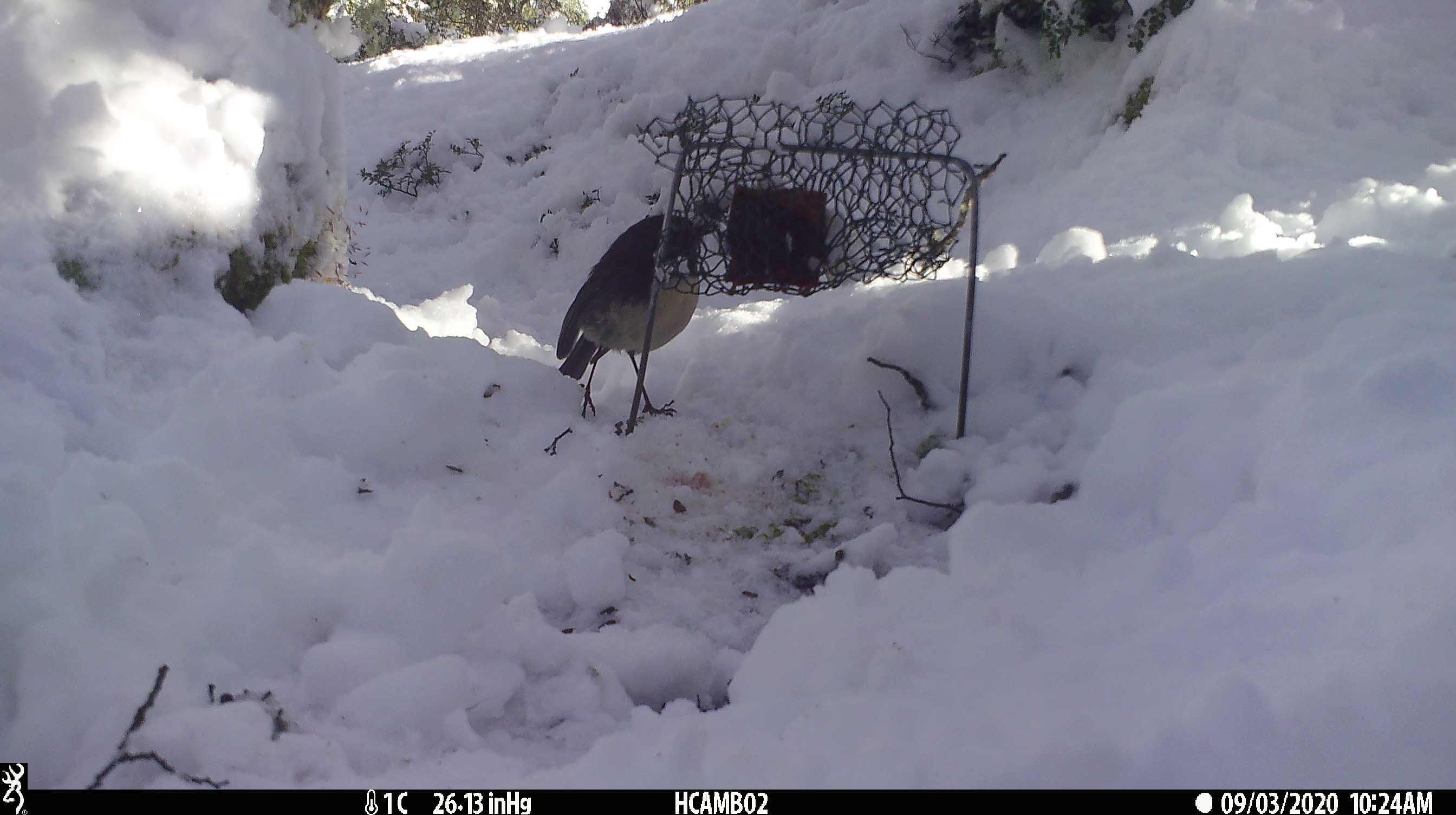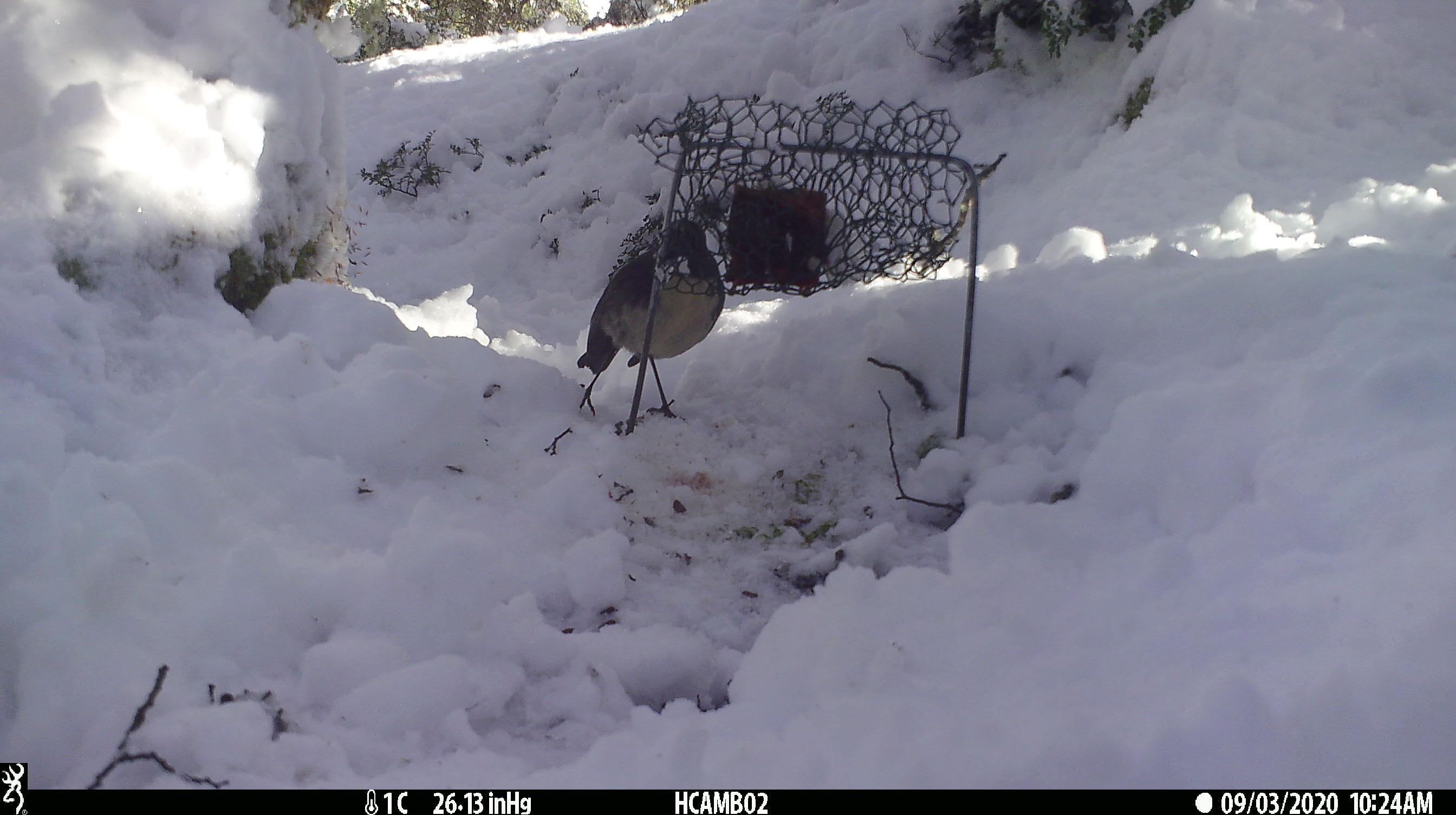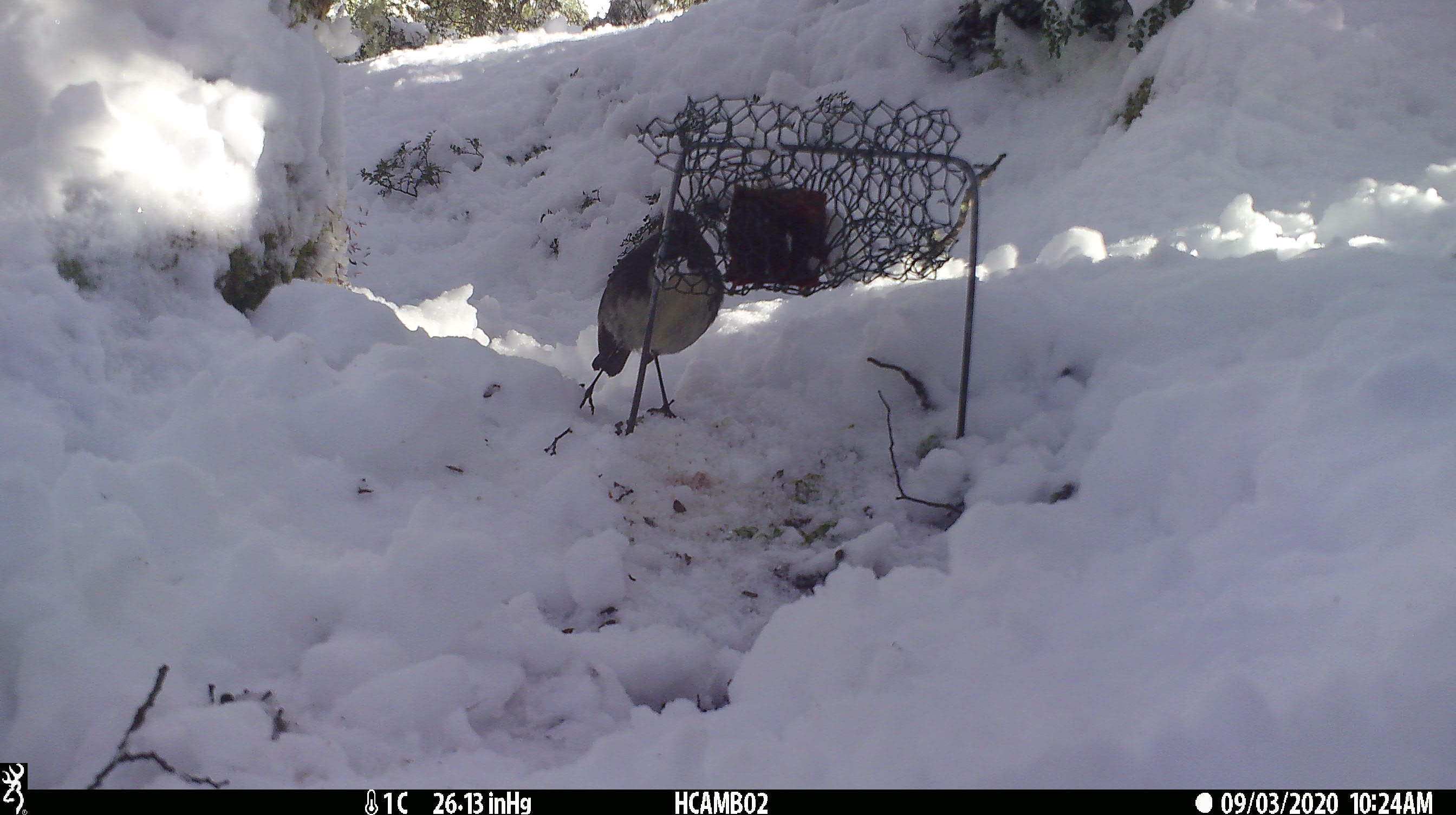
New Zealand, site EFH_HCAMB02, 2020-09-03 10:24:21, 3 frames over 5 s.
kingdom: Animalia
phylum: Chordata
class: Aves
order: Passeriformes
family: Petroicidae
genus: Petroica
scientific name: Petroica australis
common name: new zealand robin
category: robin